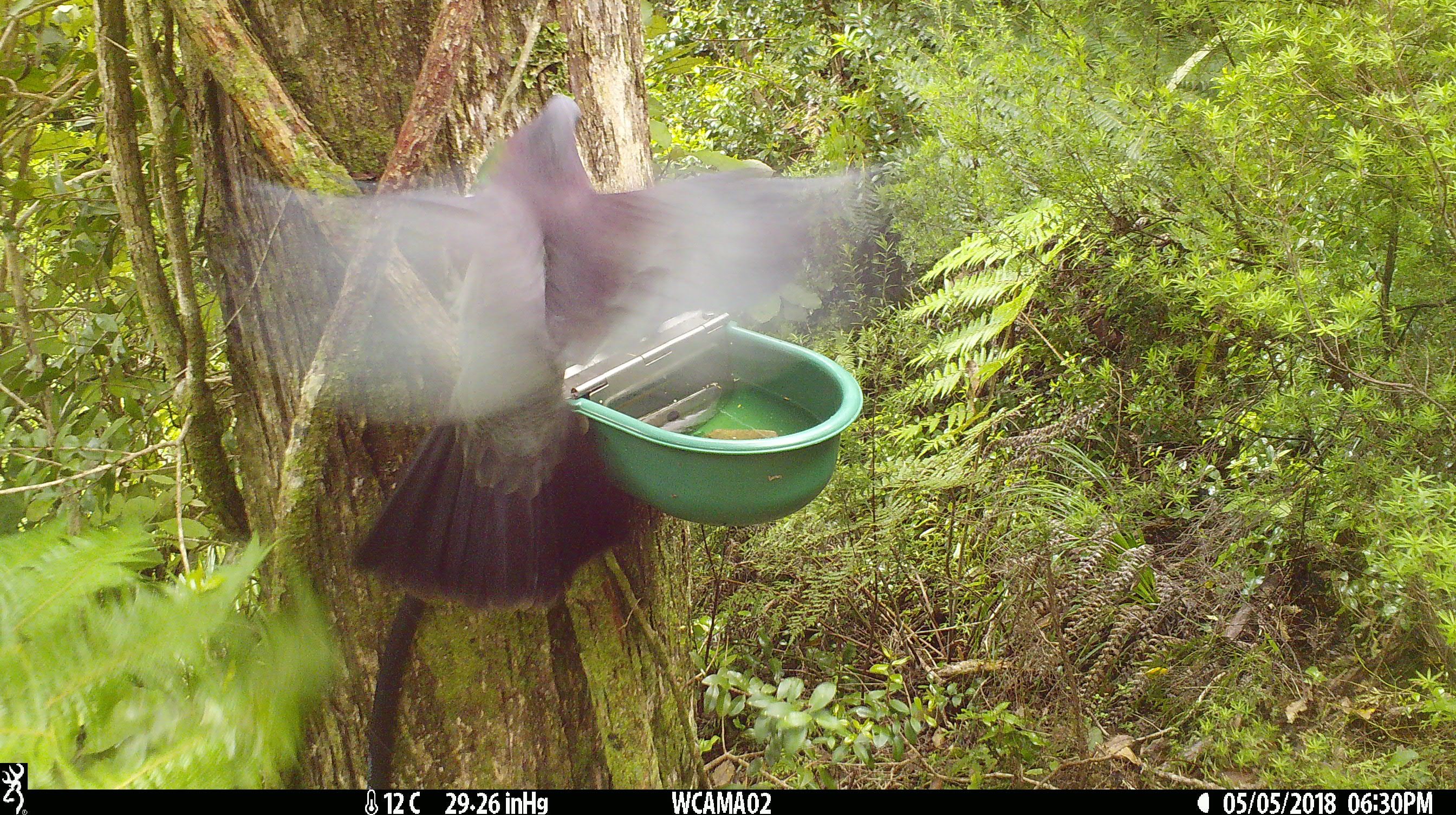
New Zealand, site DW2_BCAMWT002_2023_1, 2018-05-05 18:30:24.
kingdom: Animalia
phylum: Chordata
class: Aves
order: Columbiformes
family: Columbidae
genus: Hemiphaga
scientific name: Hemiphaga novaeseelandiae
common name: new zealand pigeon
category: kereru